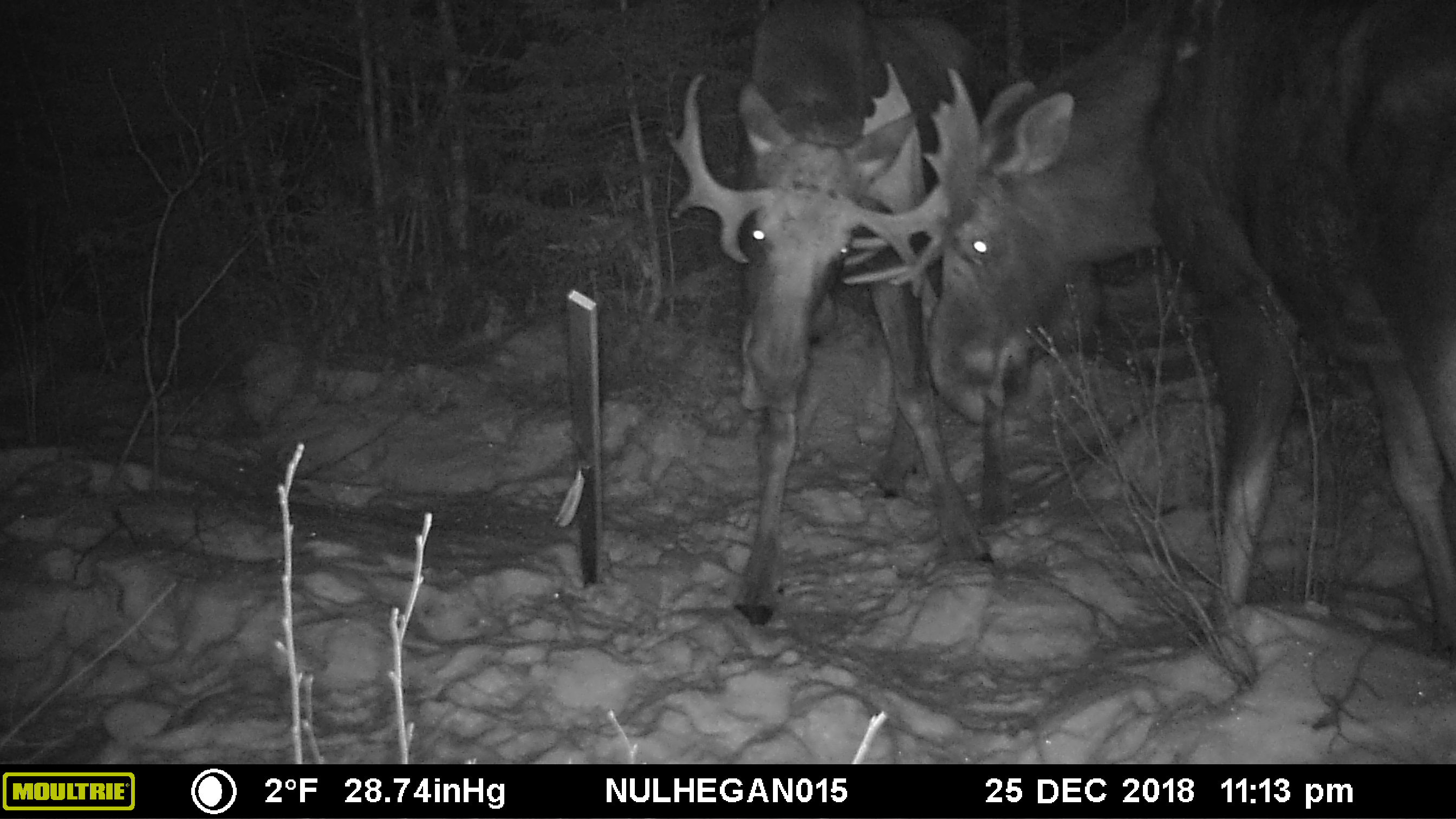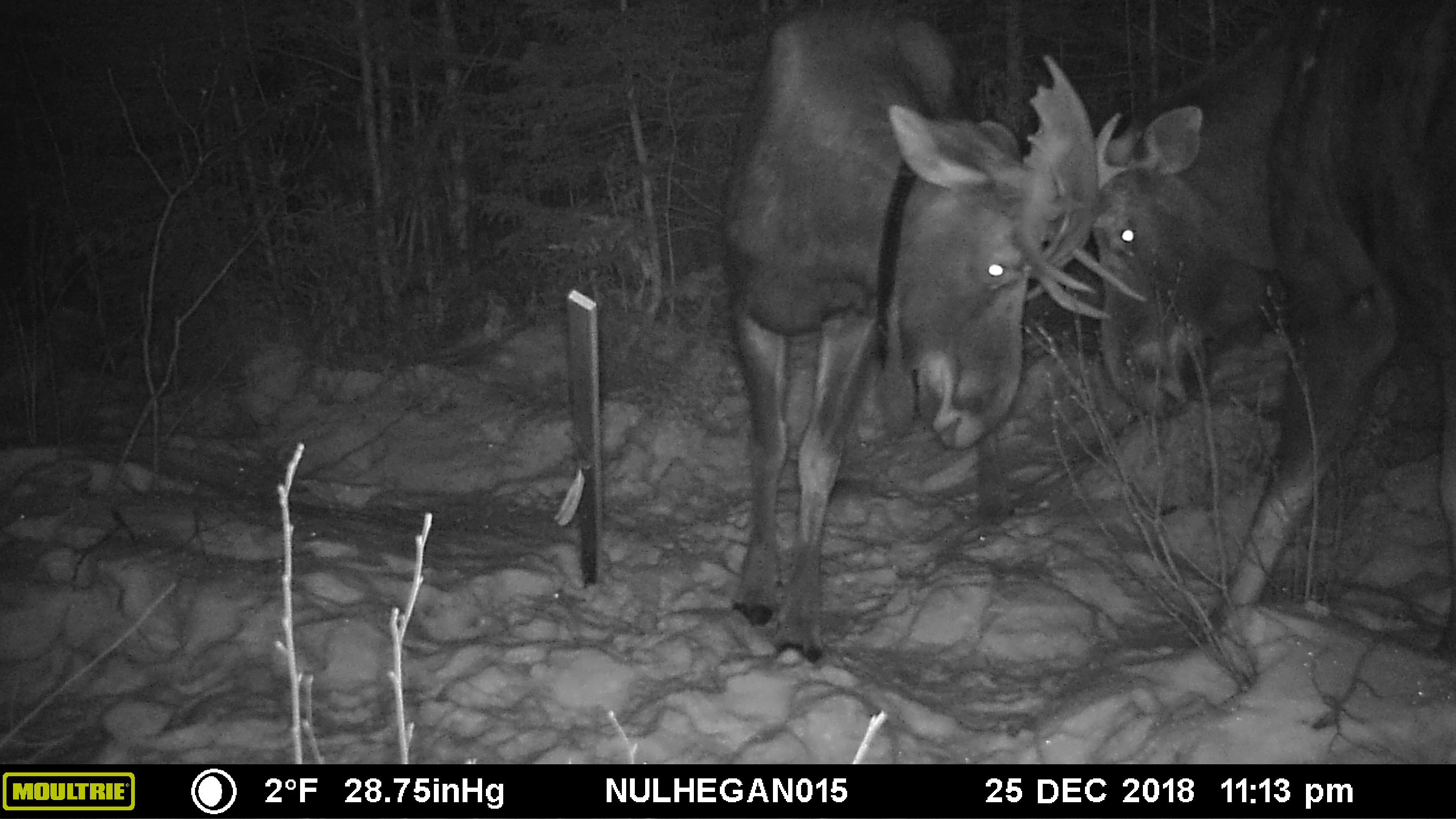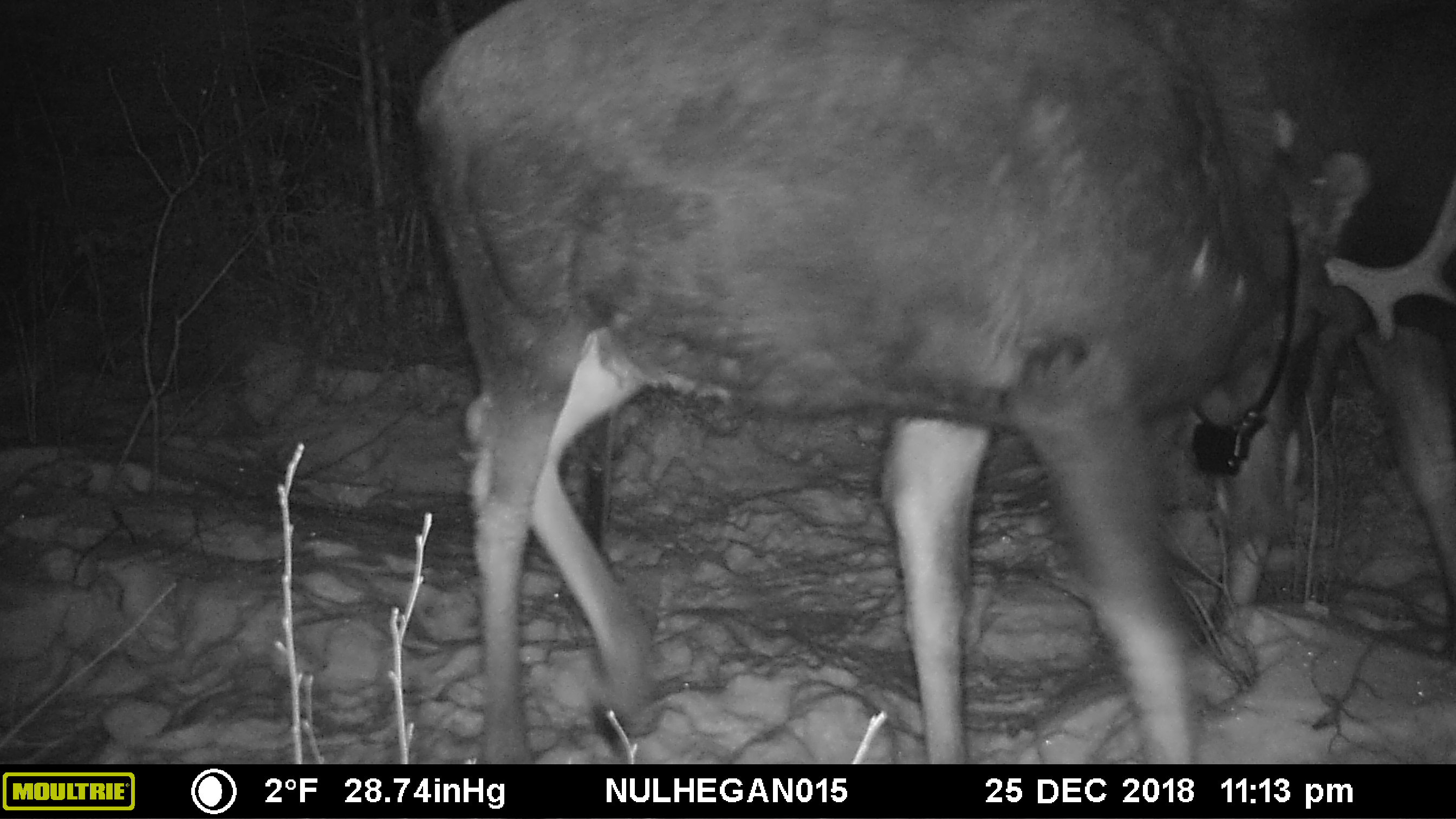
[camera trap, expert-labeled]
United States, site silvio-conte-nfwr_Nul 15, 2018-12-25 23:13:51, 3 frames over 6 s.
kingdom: Animalia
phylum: Chordata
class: Mammalia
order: Artiodactyla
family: Cervidae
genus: Alces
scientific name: Alces alces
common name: moose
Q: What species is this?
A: Moose (Alces alces).